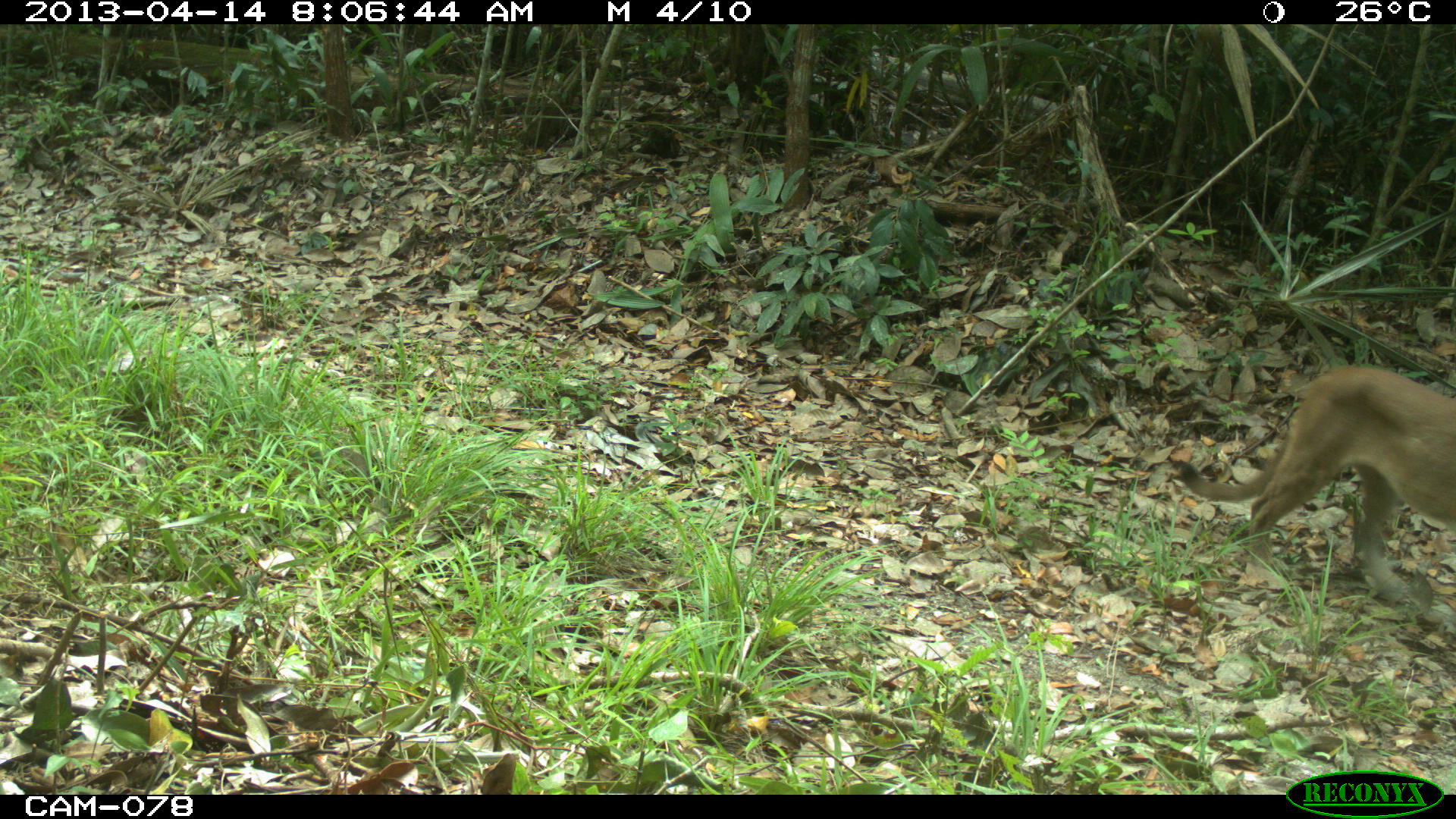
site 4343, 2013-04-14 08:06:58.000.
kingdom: Animalia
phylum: Chordata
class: Mammalia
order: Carnivora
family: Felidae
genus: Puma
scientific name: Puma concolor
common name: mountain lion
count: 1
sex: male